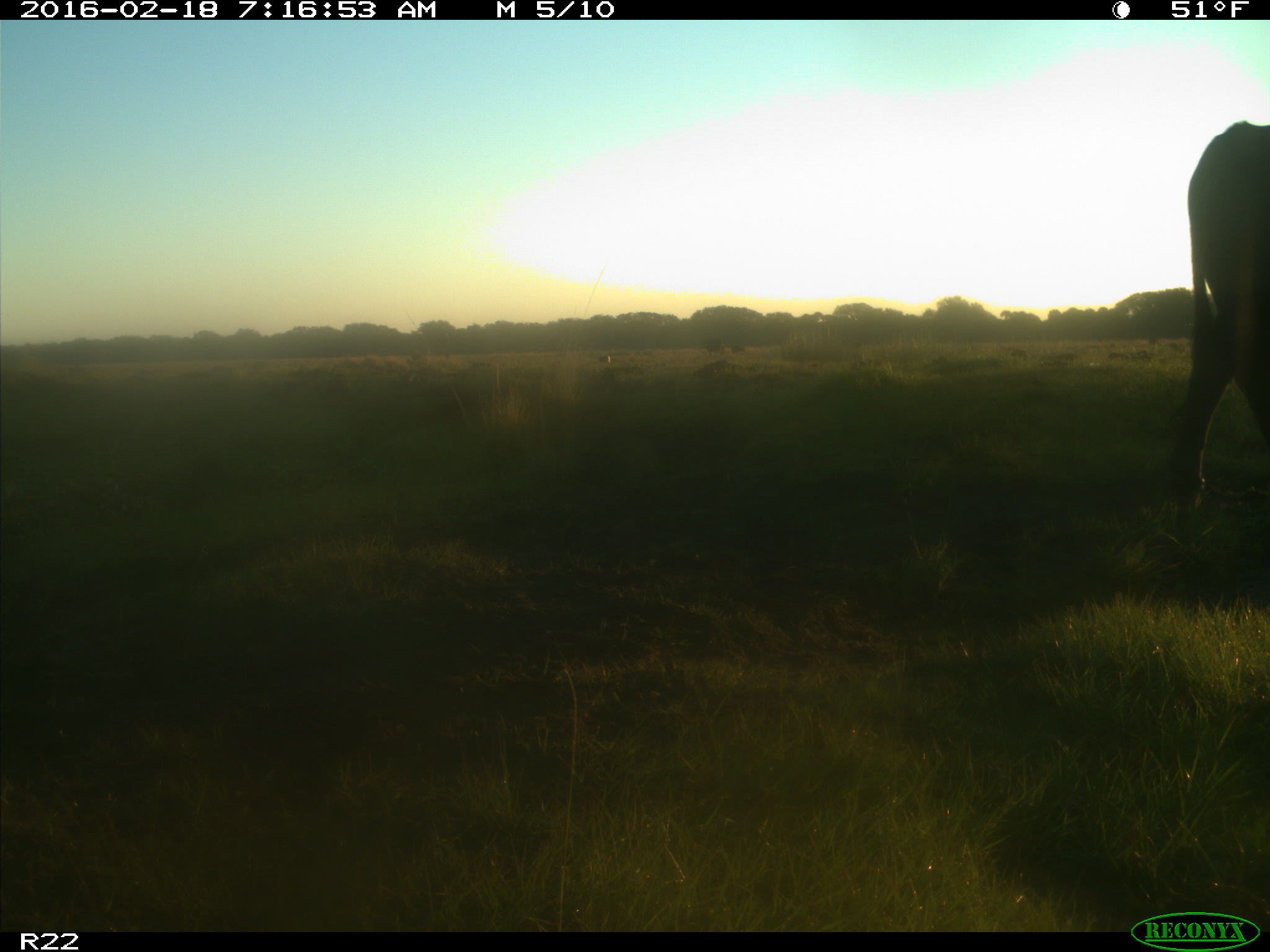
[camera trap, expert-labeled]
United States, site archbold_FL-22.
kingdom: Animalia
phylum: Chordata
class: Mammalia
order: Artiodactyla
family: Bovidae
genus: Bos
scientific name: Bos taurus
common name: domestic cow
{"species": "Bos taurus (domestic cow)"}